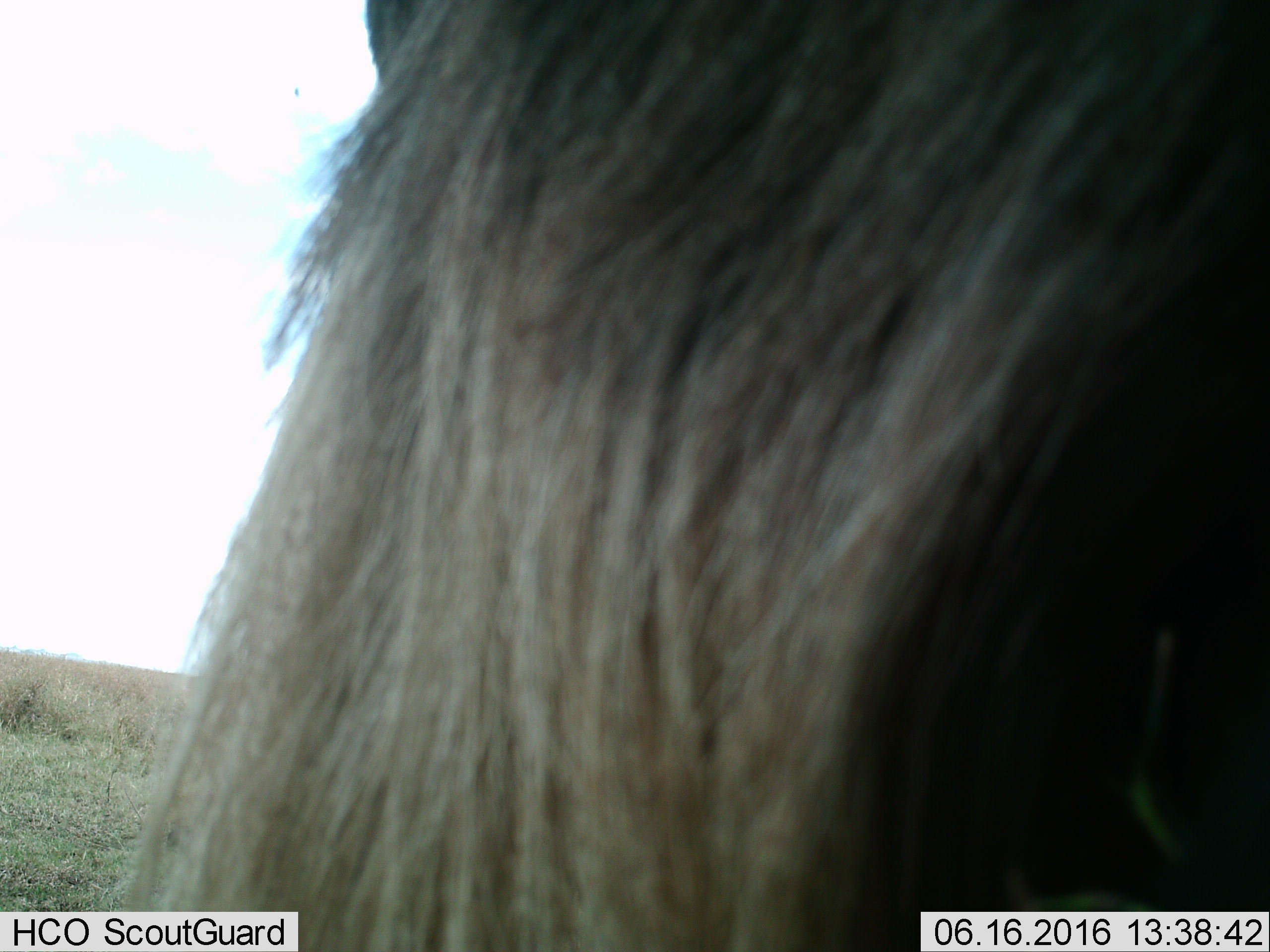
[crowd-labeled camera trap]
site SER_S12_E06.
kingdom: Animalia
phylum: Chordata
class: Mammalia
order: Artiodactyla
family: Bovidae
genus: Connochaetes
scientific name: Connochaetes taurinus taurinus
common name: blue wildebeest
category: wildebeestblue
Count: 1.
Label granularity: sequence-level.